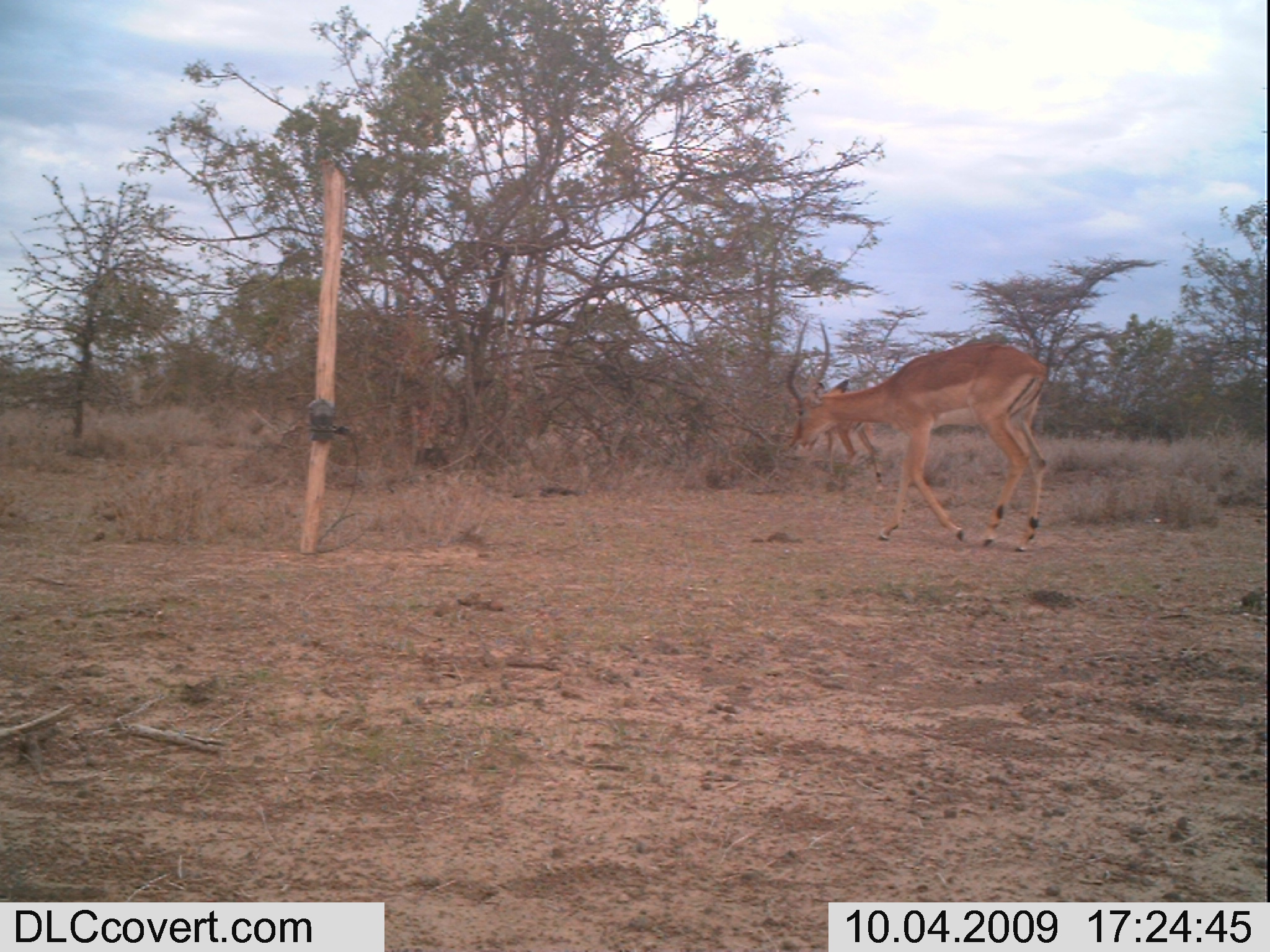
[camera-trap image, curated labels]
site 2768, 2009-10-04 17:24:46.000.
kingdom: Animalia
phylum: Chordata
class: Mammalia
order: Artiodactyla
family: Bovidae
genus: Aepyceros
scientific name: Aepyceros melampus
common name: impala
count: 2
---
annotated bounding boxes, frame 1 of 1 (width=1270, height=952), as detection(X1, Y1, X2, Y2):
aepyceros melampus: detection(777, 311, 1050, 555); detection(820, 377, 885, 495)